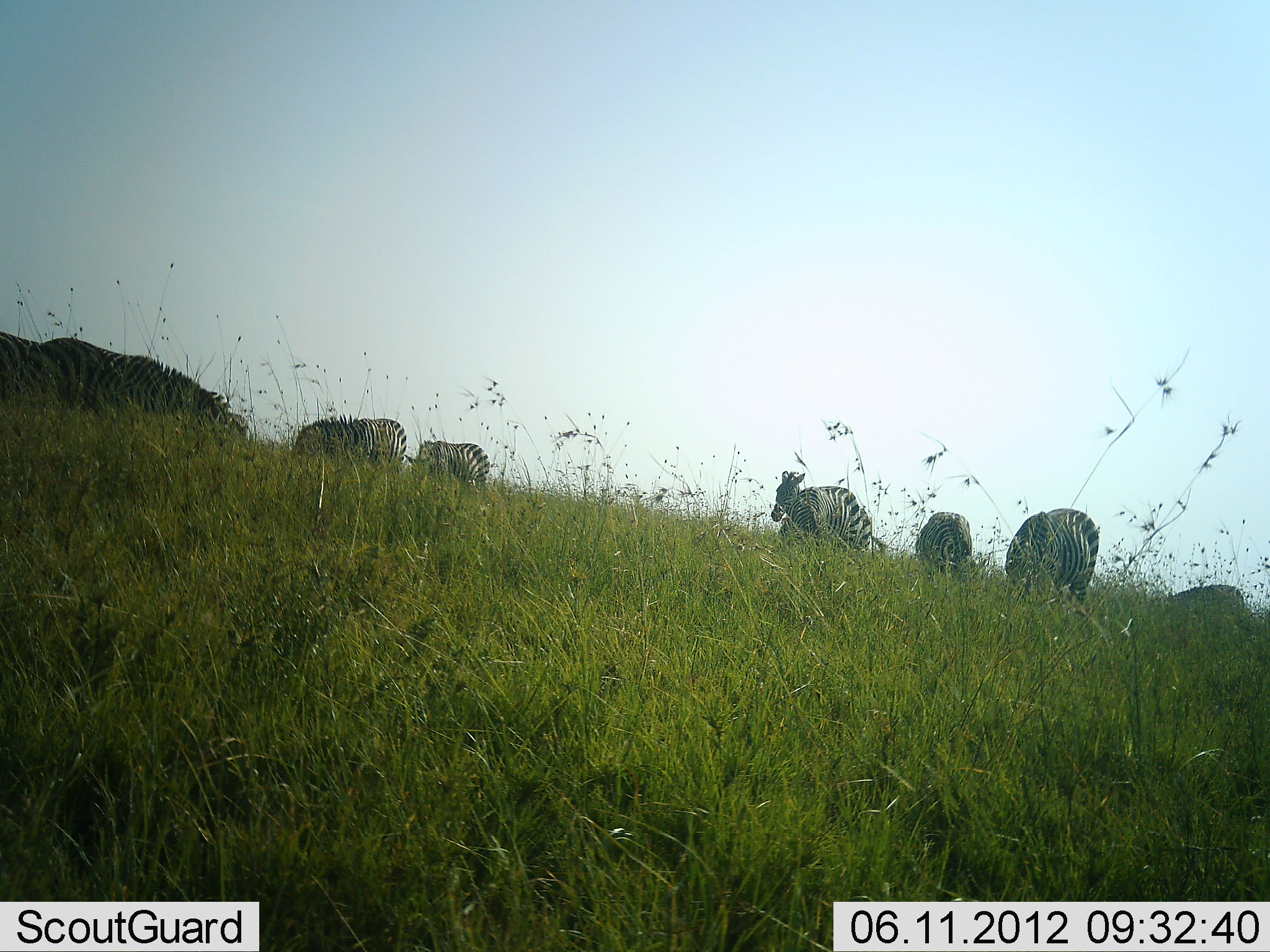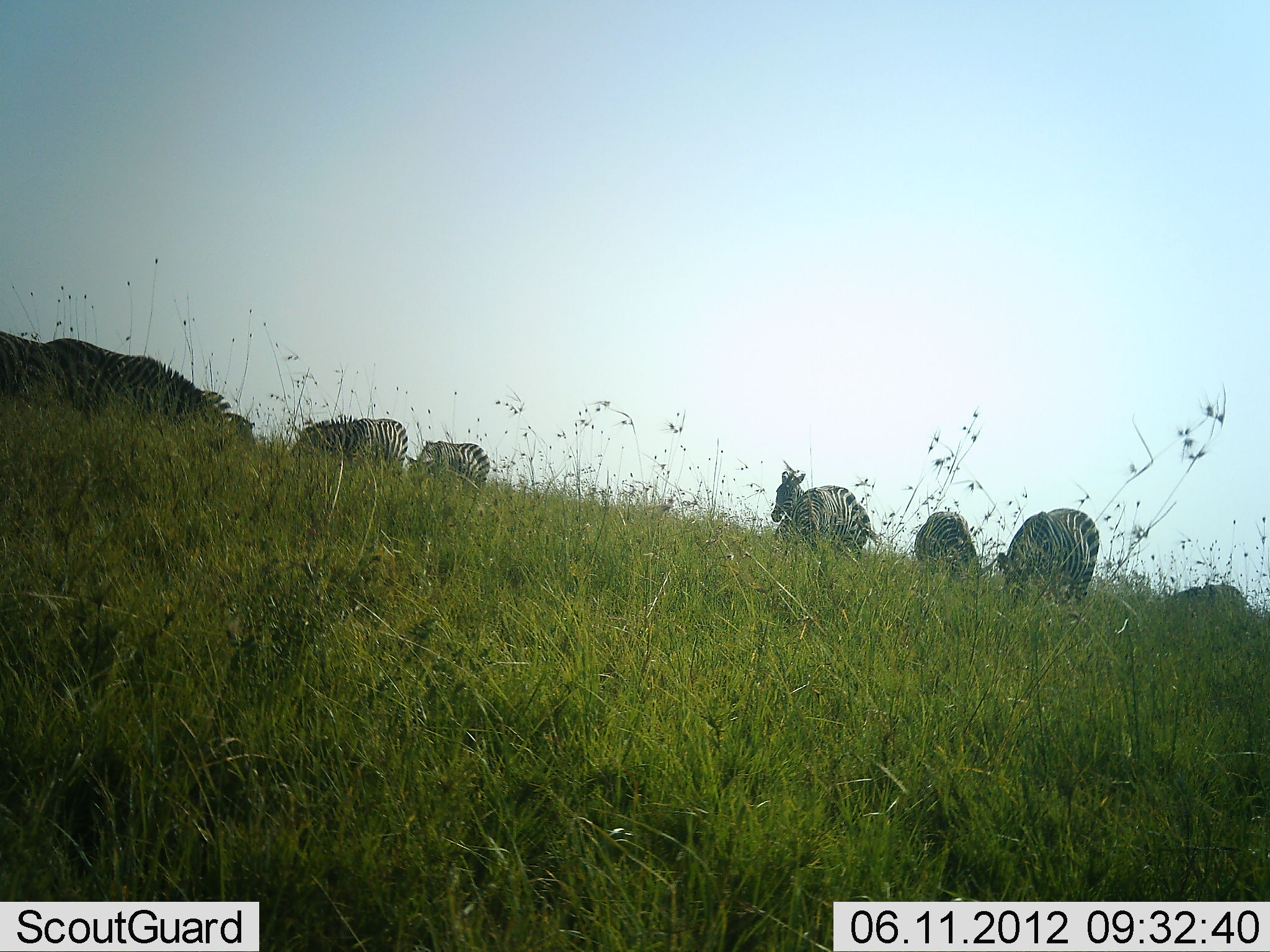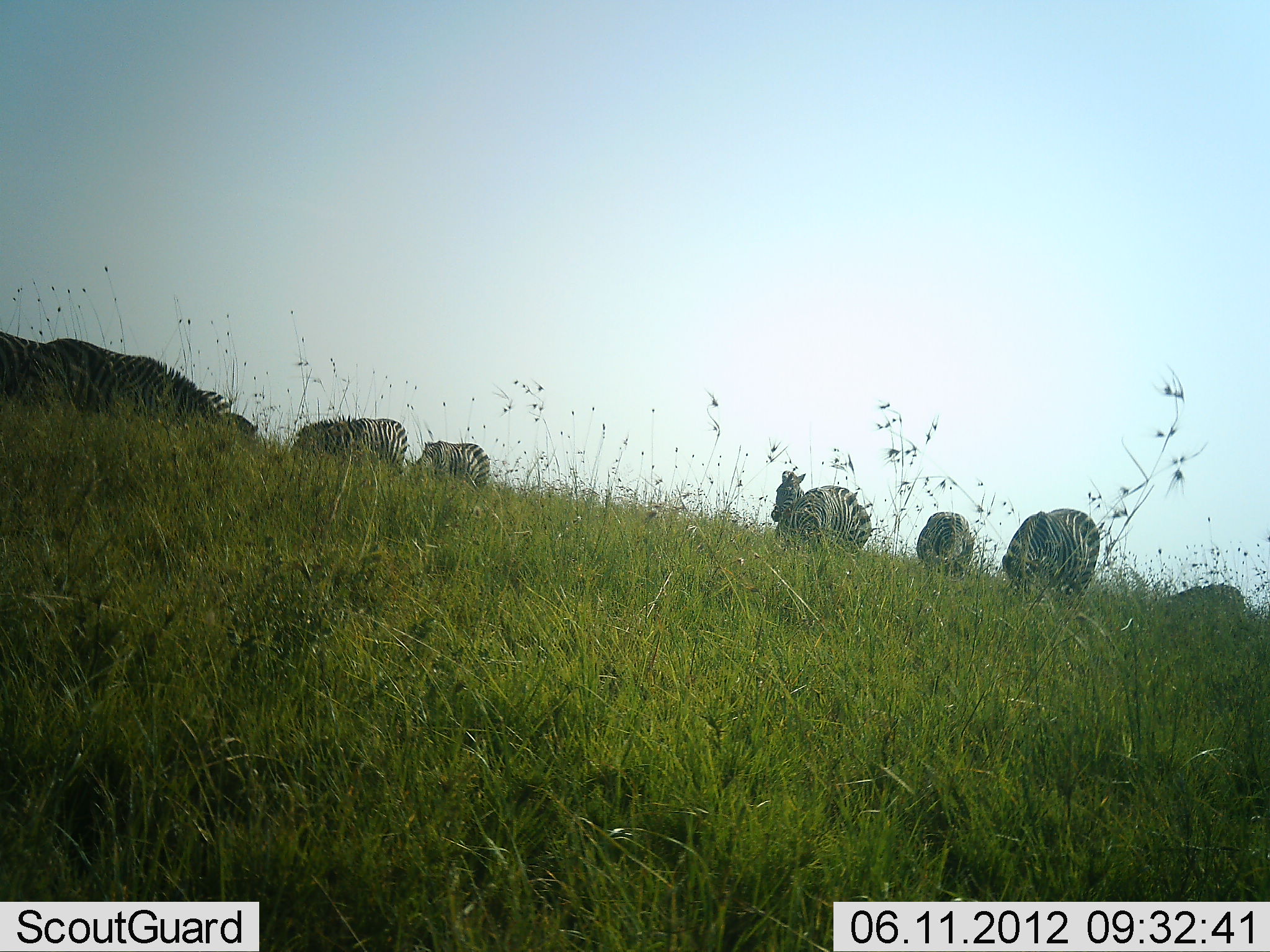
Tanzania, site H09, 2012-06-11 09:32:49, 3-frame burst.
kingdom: Animalia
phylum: Chordata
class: Mammalia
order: Perissodactyla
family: Equidae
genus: Equus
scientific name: Equus quagga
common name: plains zebra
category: zebra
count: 8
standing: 55%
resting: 9%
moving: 9%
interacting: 0%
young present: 0%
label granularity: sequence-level